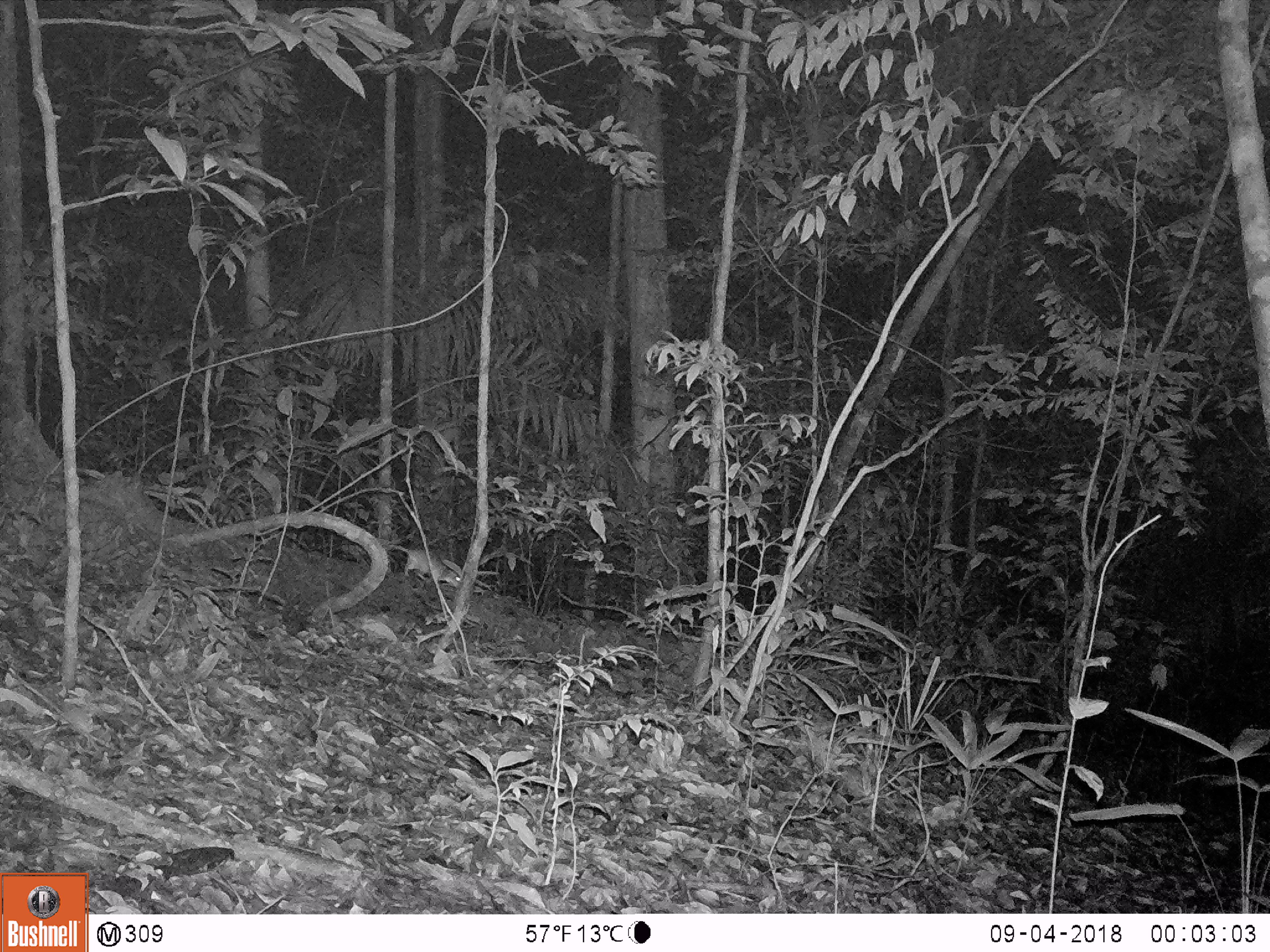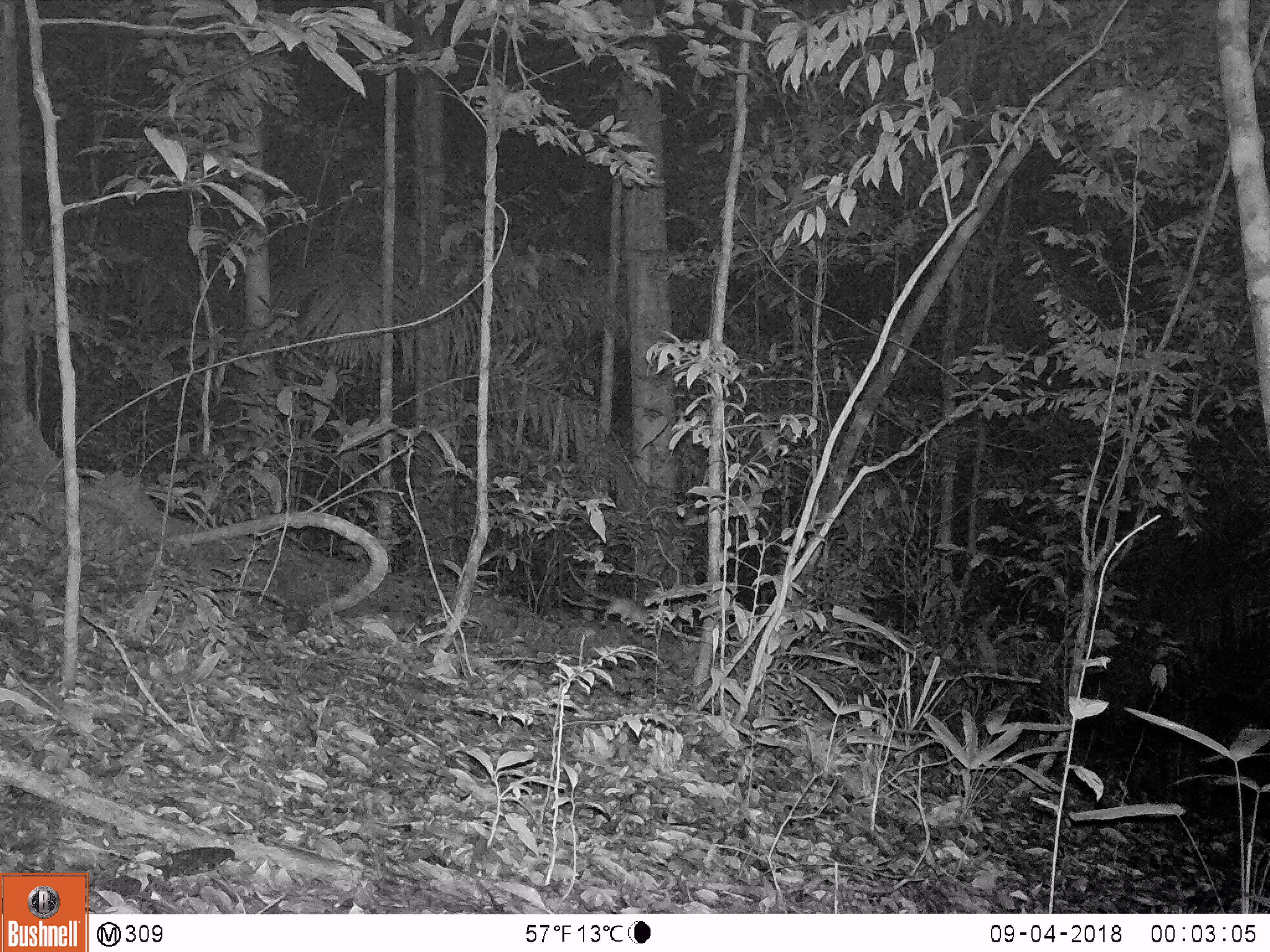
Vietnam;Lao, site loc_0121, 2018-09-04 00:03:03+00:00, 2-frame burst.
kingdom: Animalia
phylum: Chordata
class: Mammalia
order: Rodentia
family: Muridae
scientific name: Muridae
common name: old-world mice and rats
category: unidentified murid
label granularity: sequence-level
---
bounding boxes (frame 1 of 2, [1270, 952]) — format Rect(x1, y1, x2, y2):
unidentified murid: Rect(388, 544, 462, 588)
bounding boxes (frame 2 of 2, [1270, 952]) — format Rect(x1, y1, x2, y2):
unidentified murid: Rect(568, 562, 648, 626)